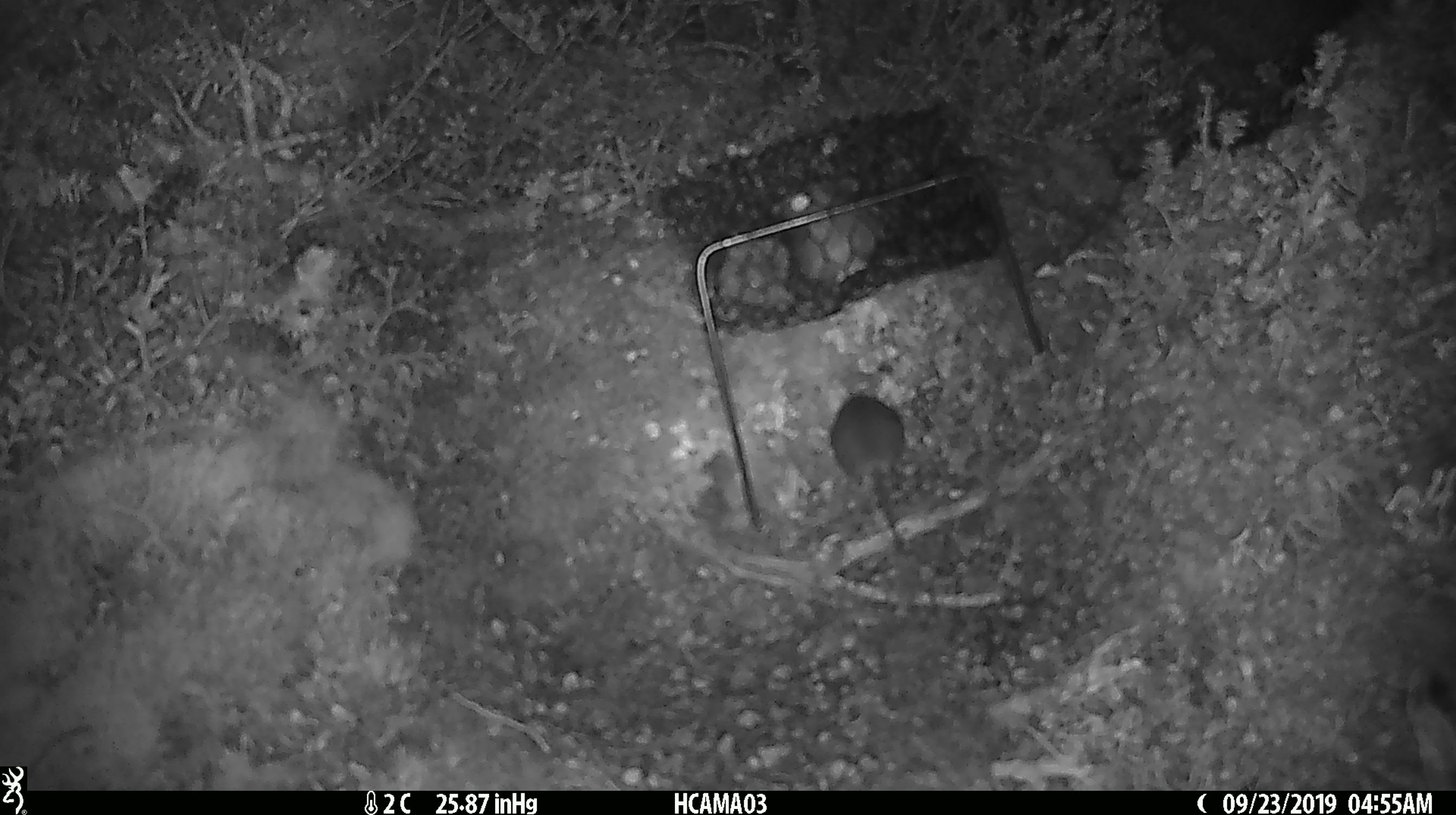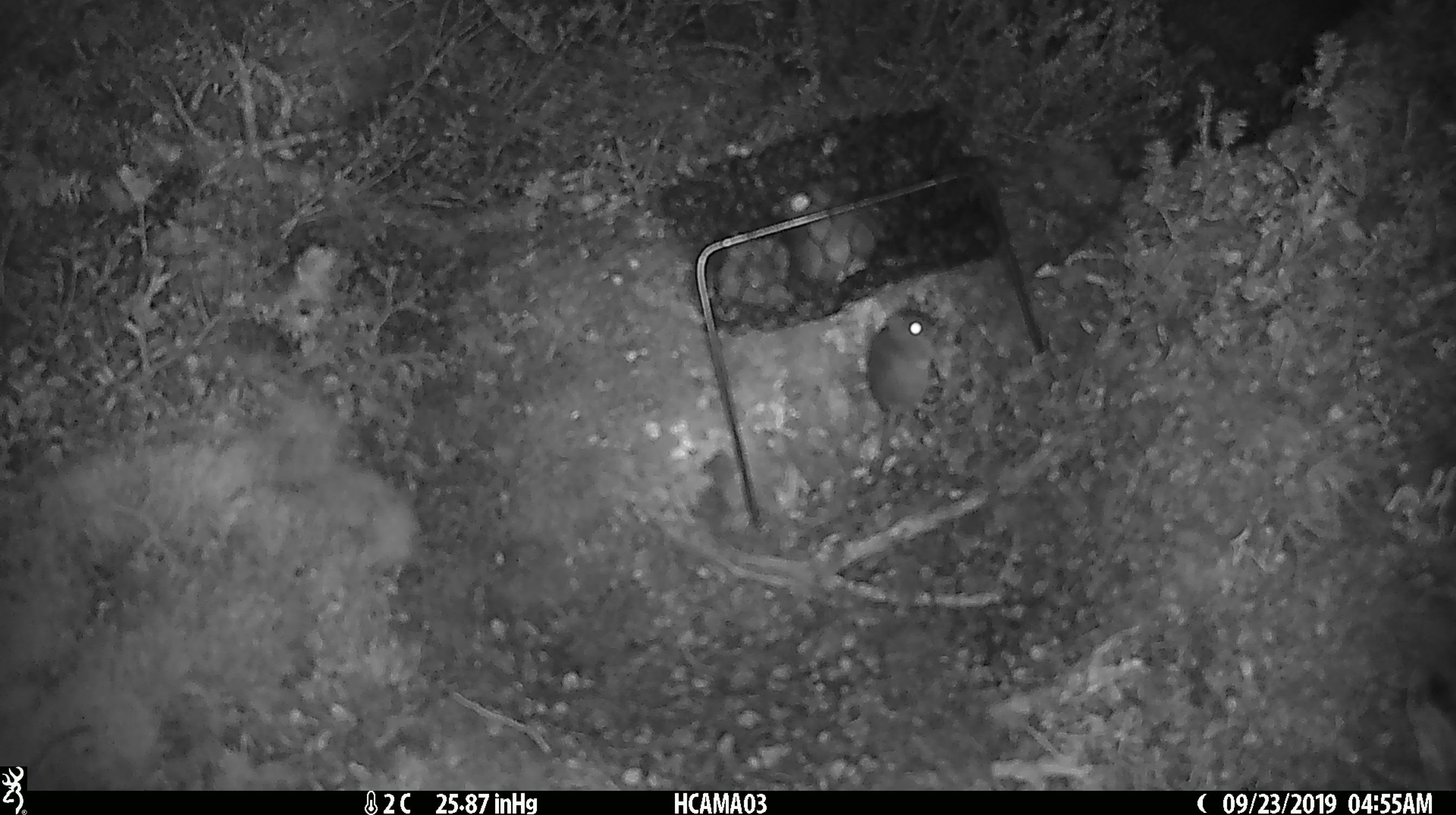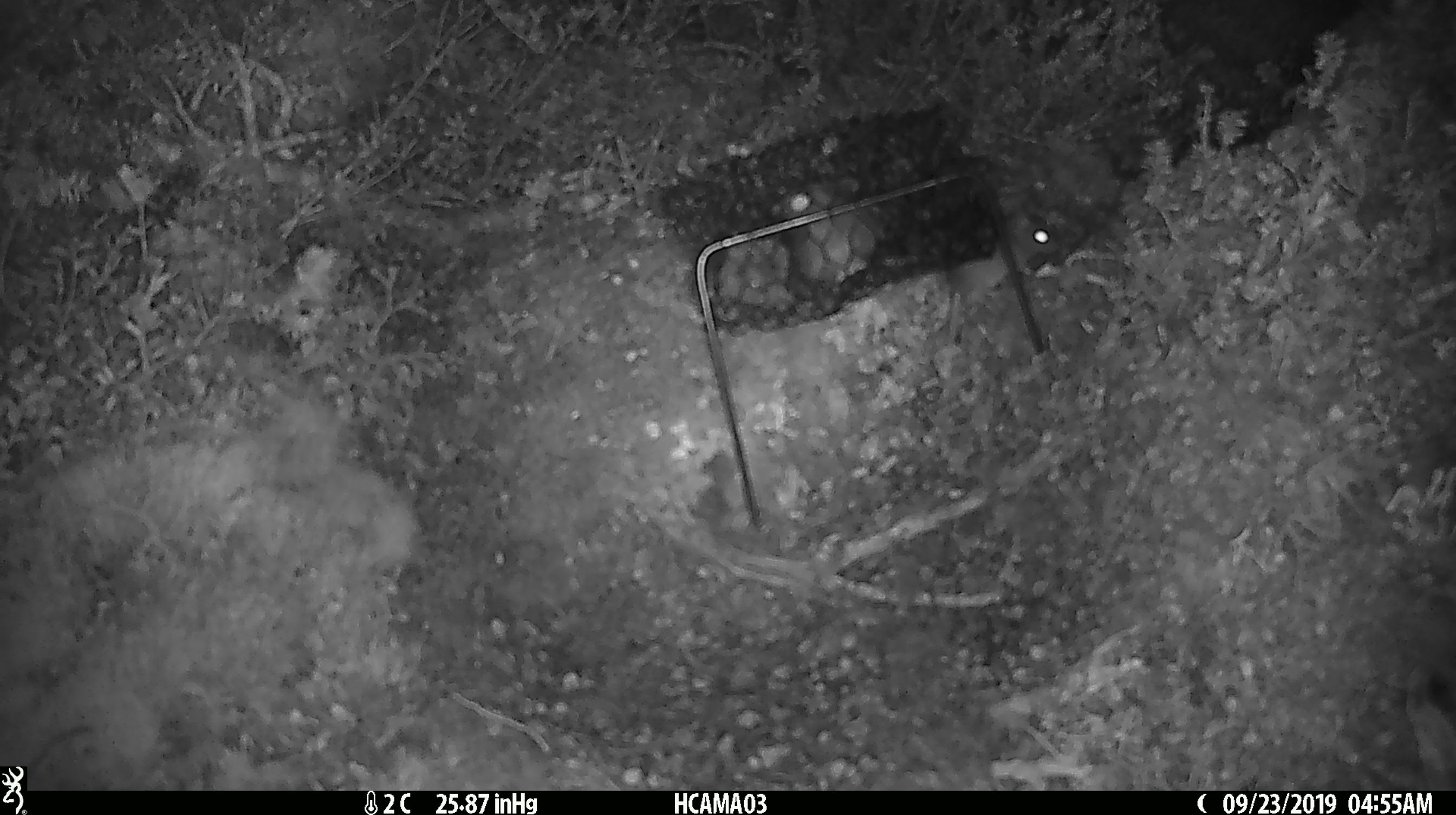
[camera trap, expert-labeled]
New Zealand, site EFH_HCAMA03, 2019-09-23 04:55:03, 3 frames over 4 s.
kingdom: Animalia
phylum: Chordata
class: Mammalia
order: Rodentia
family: Muridae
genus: Mus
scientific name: Mus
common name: mouse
Mouse (Mus).